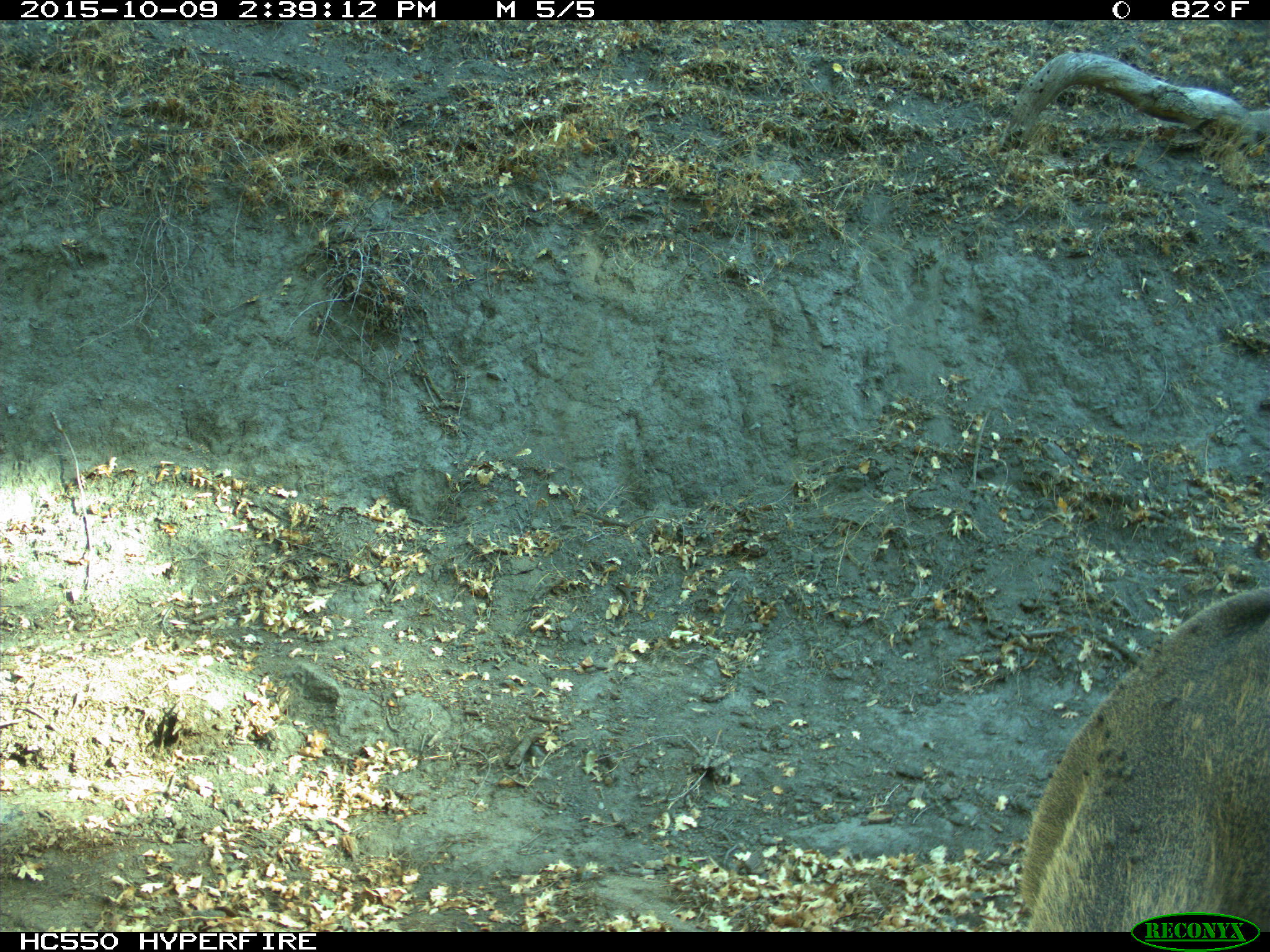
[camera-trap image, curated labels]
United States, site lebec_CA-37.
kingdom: Animalia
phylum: Chordata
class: Mammalia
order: Artiodactyla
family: Cervidae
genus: Odocoileus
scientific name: Odocoileus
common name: deer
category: unidentified deer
Unidentified deer (deer) (Odocoileus).